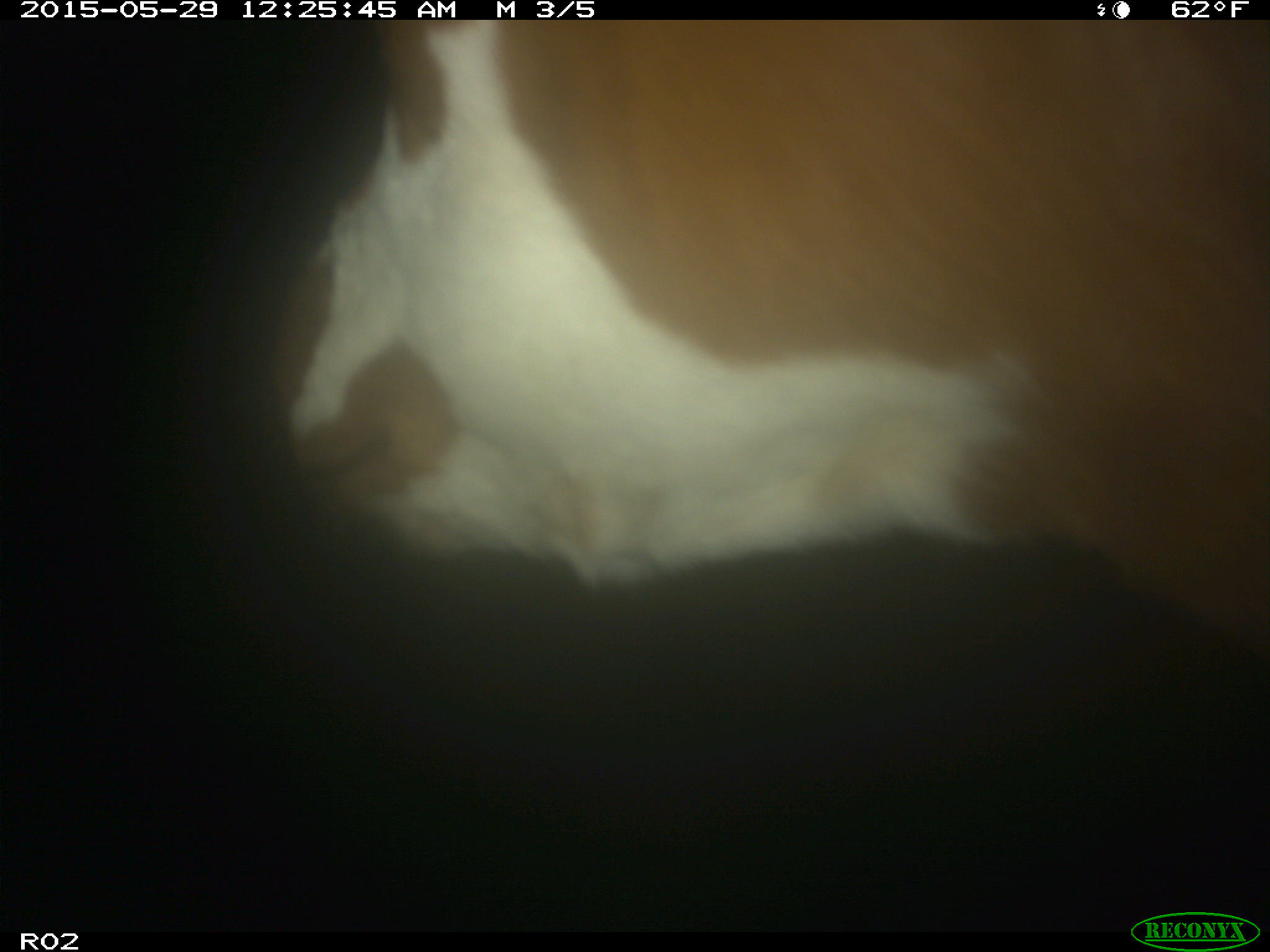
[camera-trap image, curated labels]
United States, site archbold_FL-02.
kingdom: Animalia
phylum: Chordata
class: Mammalia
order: Artiodactyla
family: Bovidae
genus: Bos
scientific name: Bos taurus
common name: domestic cow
Bos taurus (domestic cow).